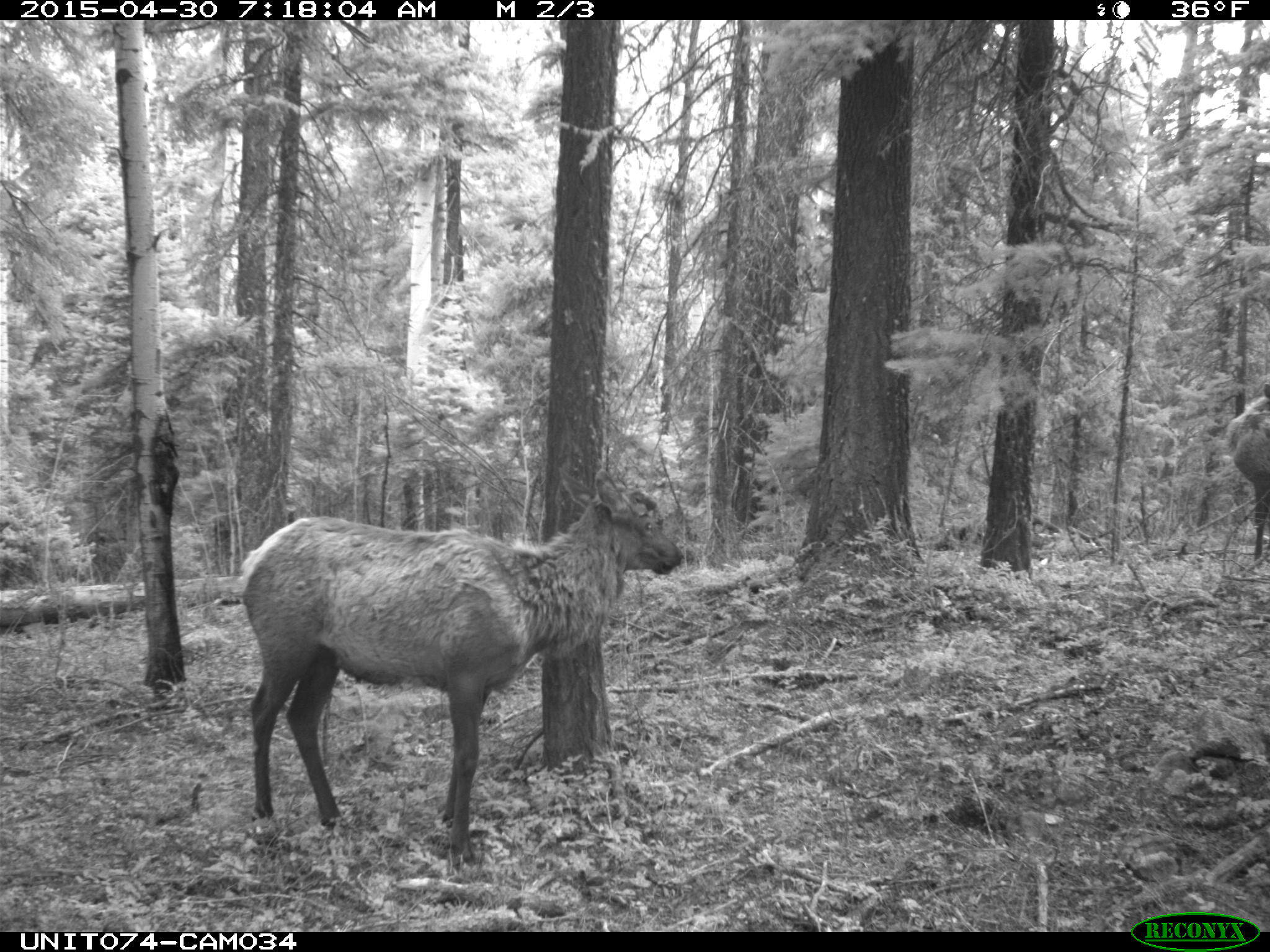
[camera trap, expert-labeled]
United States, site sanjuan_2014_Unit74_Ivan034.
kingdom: Animalia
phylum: Chordata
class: Mammalia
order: Artiodactyla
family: Cervidae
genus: Cervus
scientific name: Cervus elaphus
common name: red deer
Cervus elaphus (red deer).